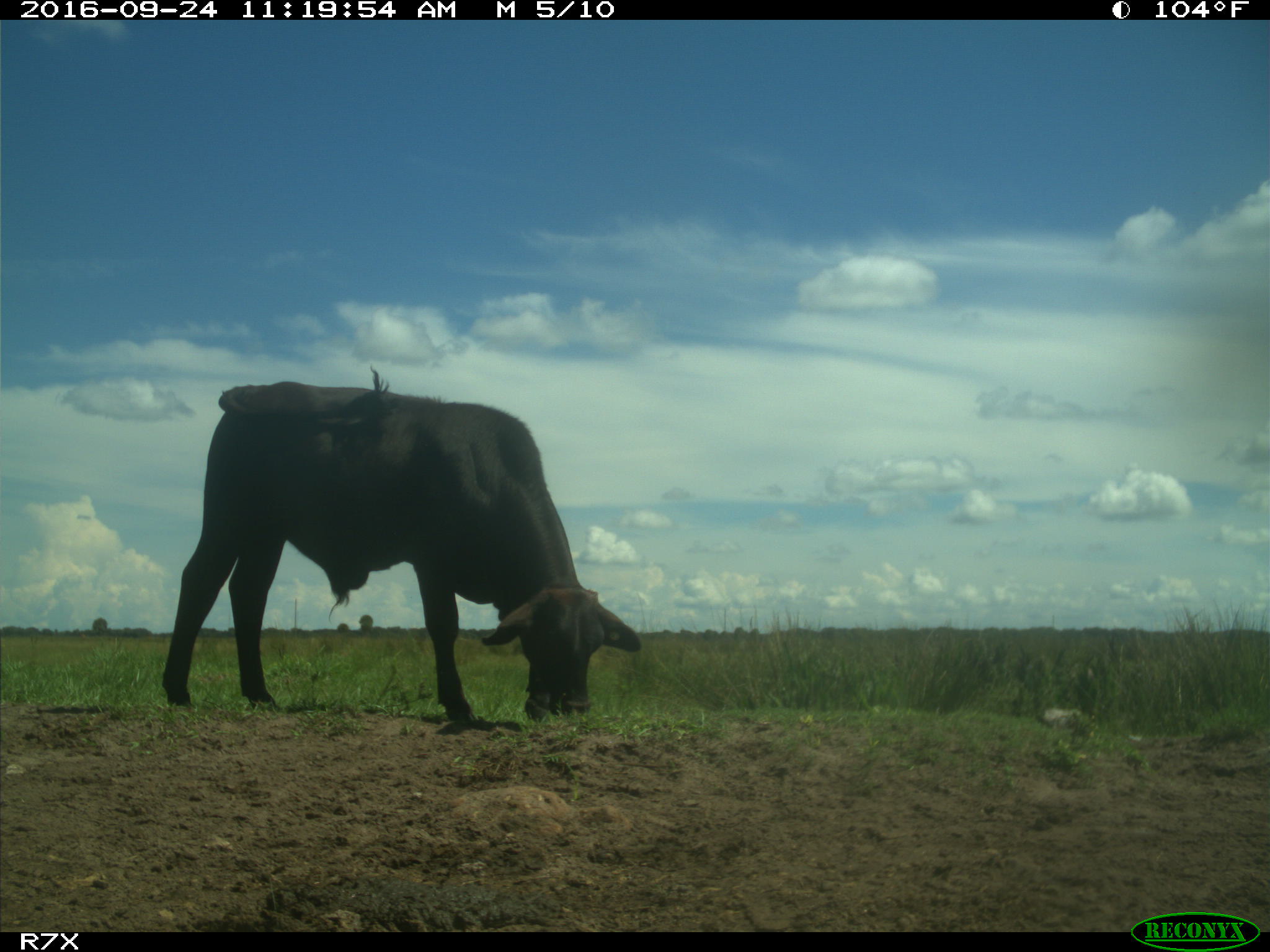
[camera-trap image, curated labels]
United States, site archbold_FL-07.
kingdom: Animalia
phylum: Chordata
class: Mammalia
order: Artiodactyla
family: Bovidae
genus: Bos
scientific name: Bos taurus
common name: domestic cow